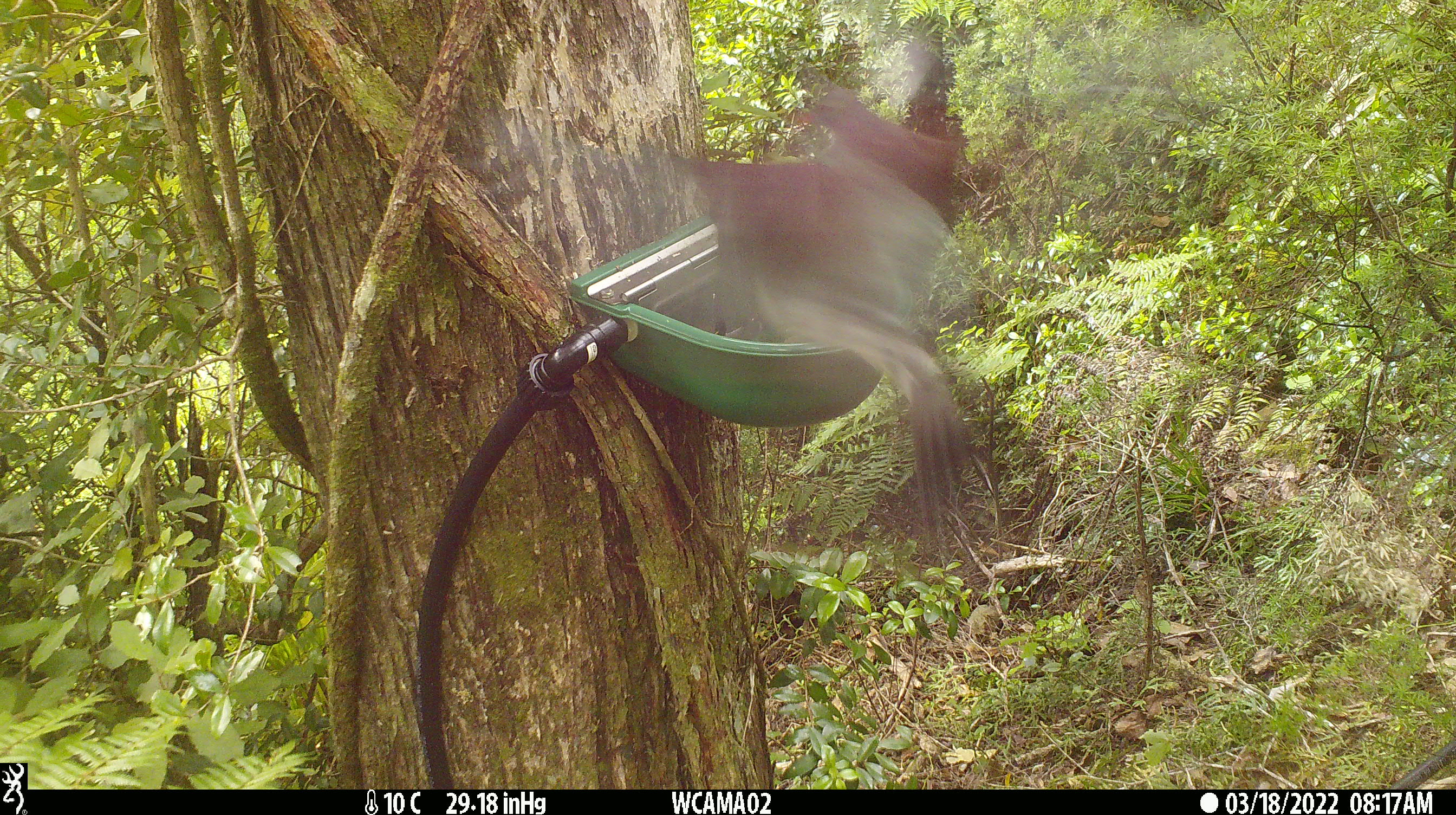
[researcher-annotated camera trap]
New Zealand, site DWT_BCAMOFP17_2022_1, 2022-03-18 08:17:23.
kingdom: Animalia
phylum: Chordata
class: Aves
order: Columbiformes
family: Columbidae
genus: Hemiphaga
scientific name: Hemiphaga novaeseelandiae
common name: new zealand pigeon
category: kereru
Kereru (new zealand pigeon) (Hemiphaga novaeseelandiae).